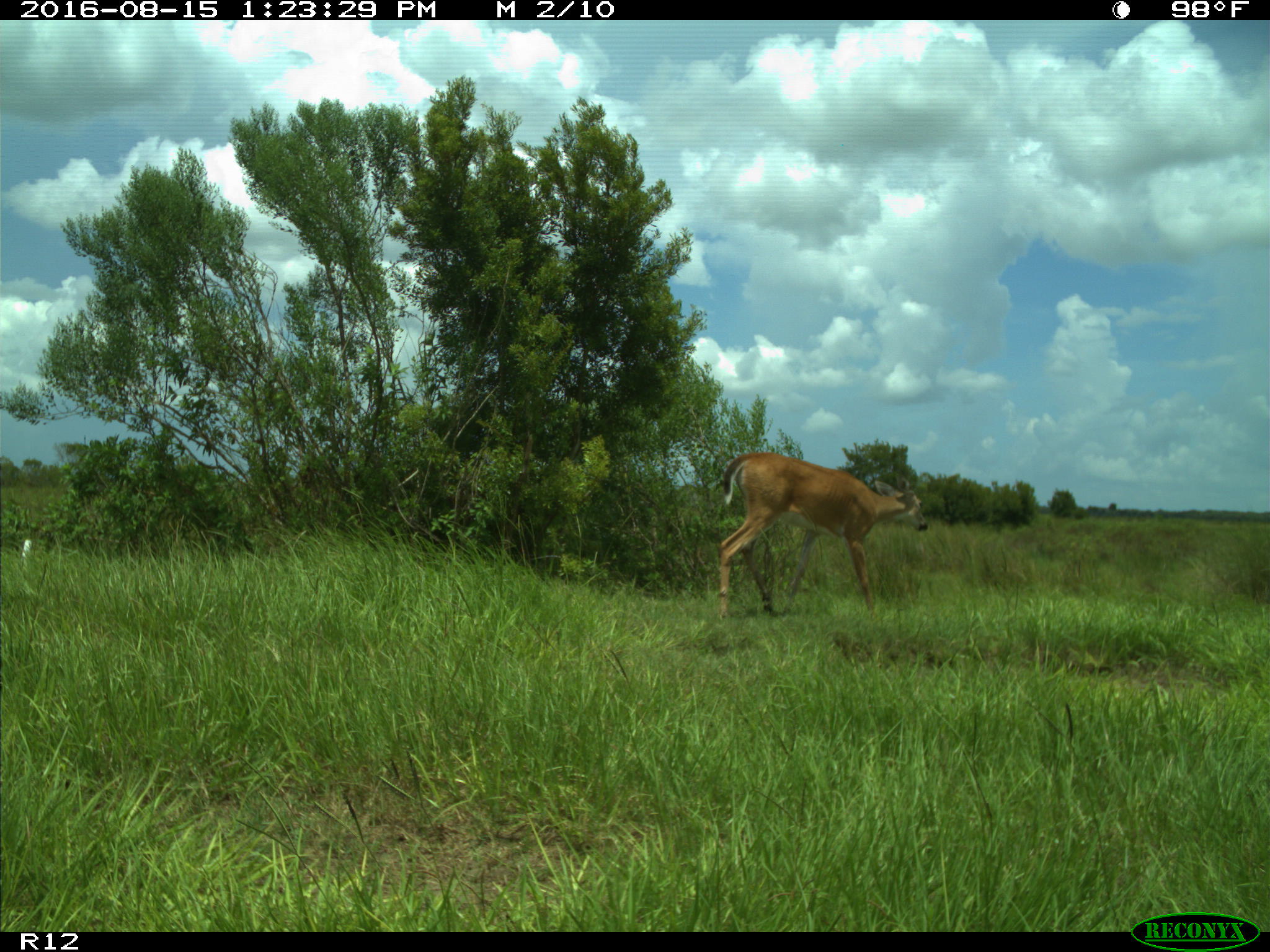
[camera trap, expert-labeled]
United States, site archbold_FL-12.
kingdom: Animalia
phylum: Chordata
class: Mammalia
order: Artiodactyla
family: Cervidae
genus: Odocoileus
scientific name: Odocoileus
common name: deer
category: unidentified deer